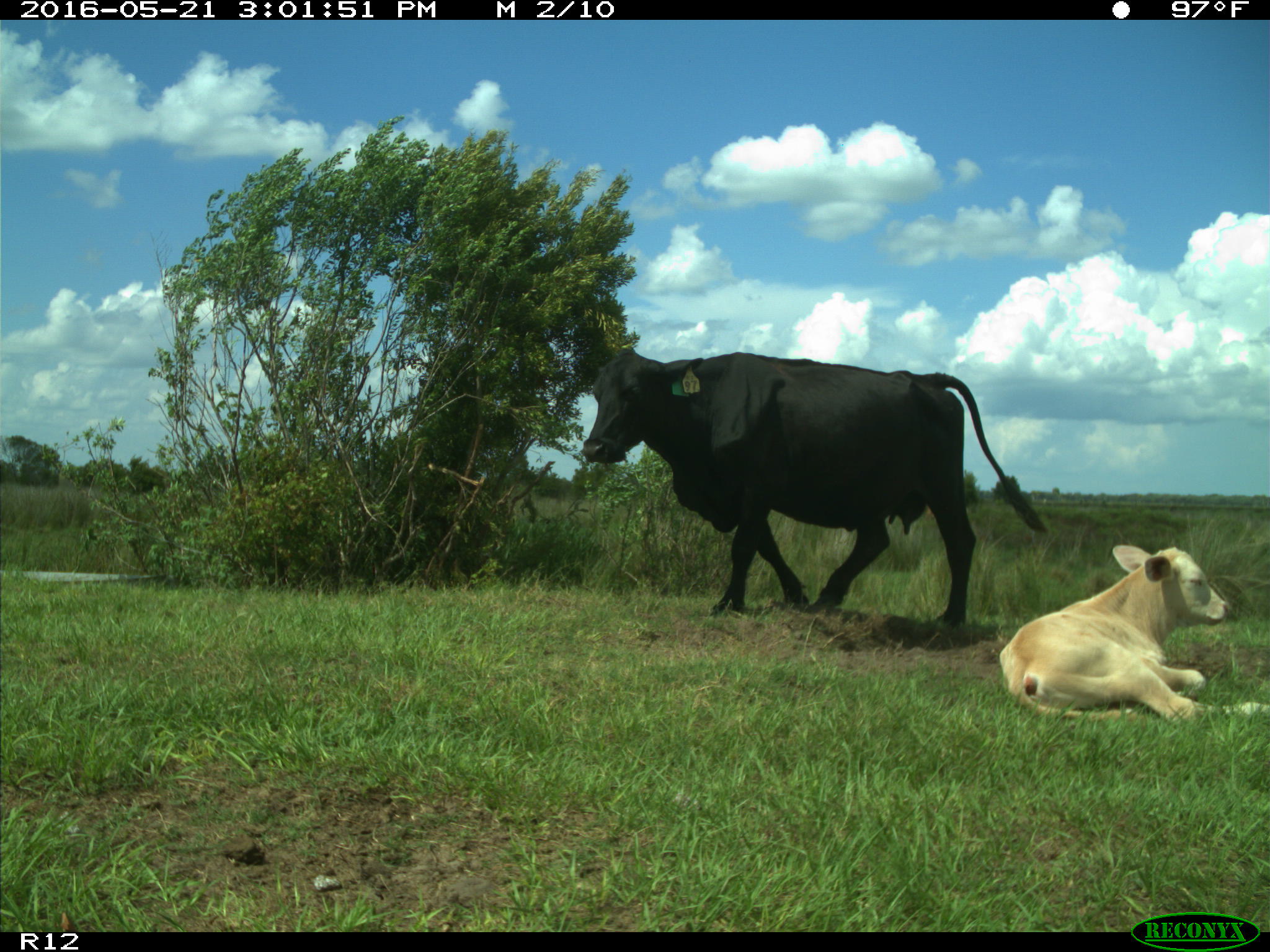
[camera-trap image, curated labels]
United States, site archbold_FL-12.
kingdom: Animalia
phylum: Chordata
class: Mammalia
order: Artiodactyla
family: Bovidae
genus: Bos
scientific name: Bos taurus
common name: domestic cow